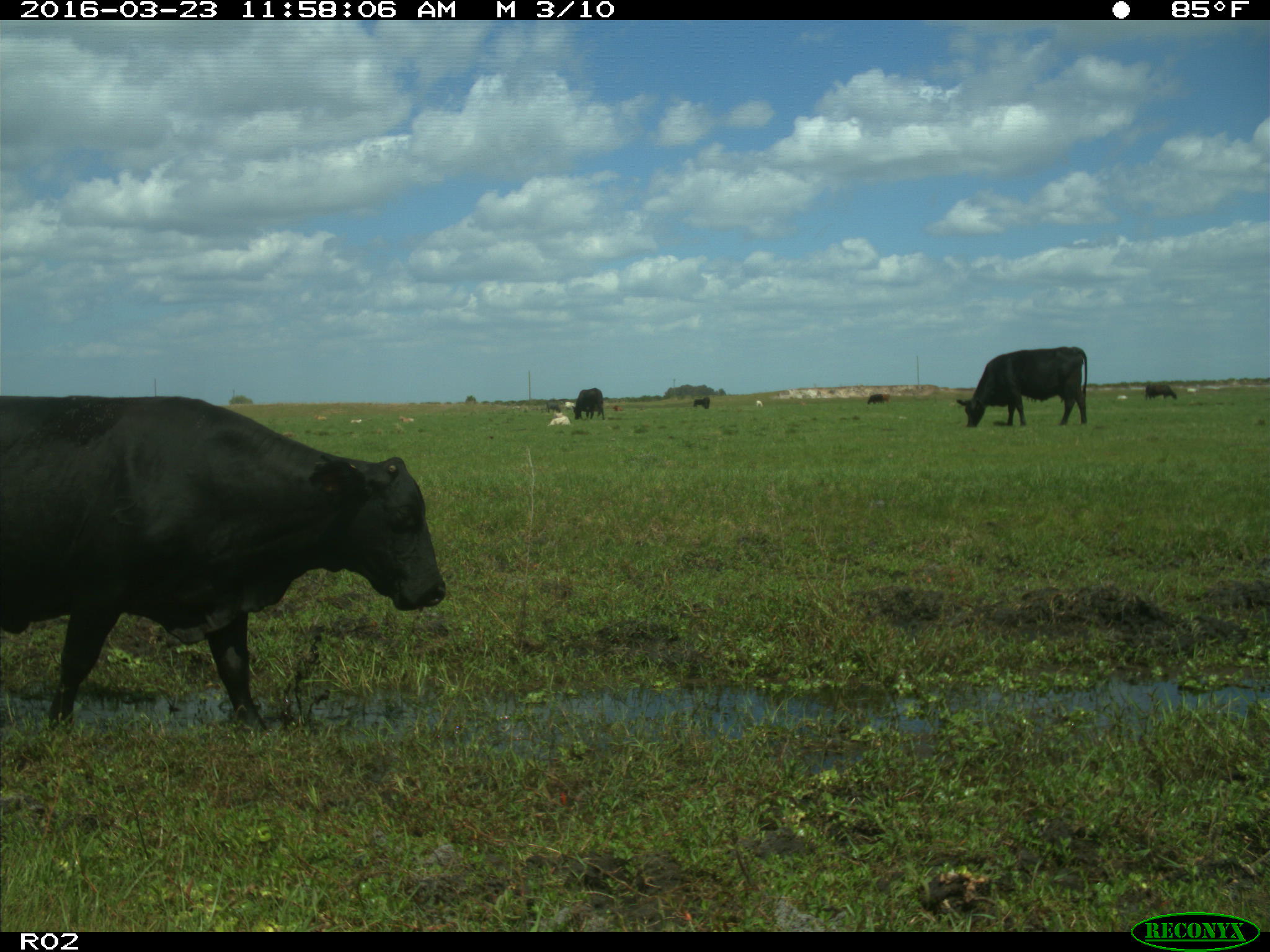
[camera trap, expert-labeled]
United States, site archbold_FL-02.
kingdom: Animalia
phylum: Chordata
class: Mammalia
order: Artiodactyla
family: Bovidae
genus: Bos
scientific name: Bos taurus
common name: domestic cow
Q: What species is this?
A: Bos taurus (domestic cow).